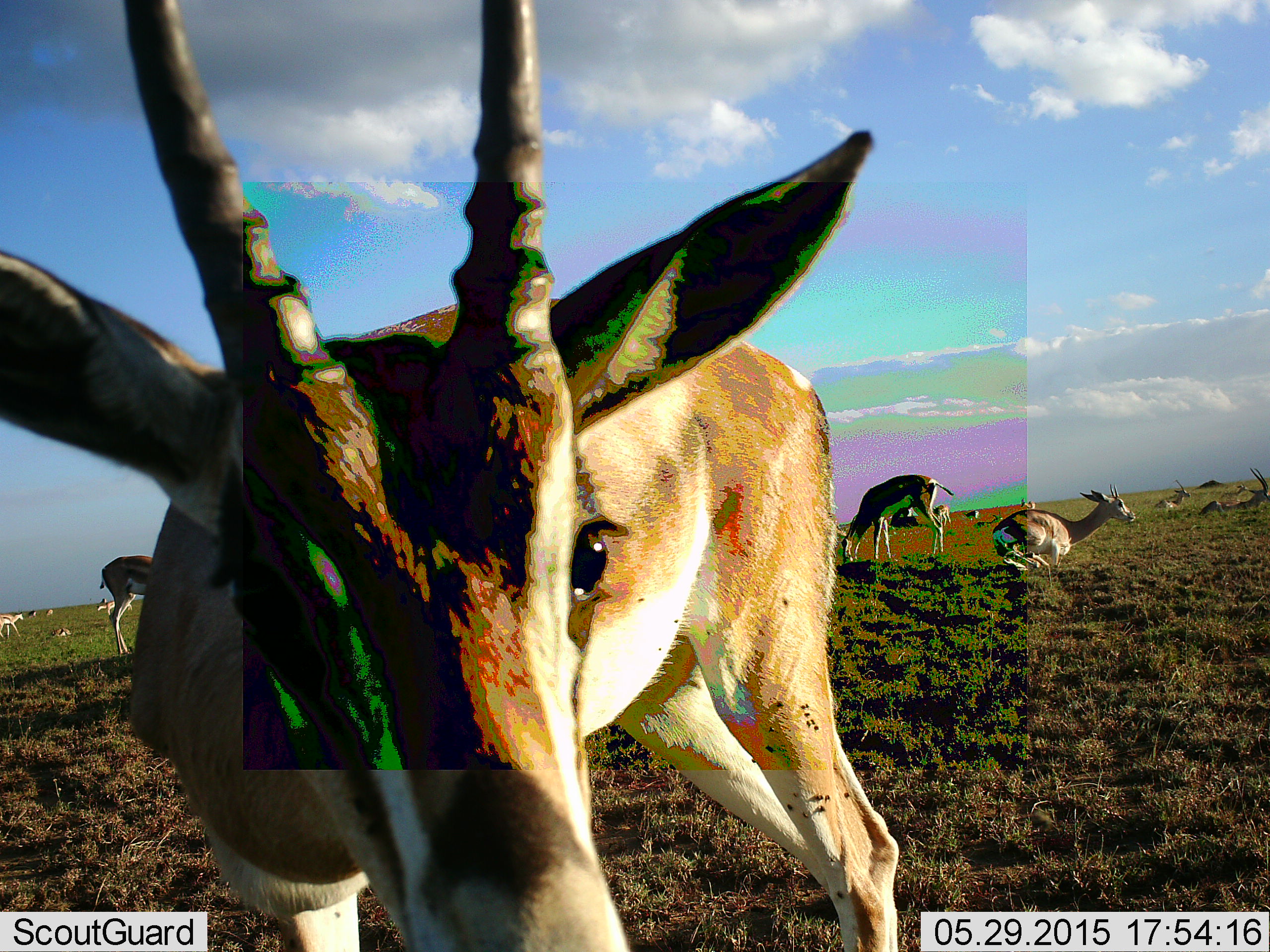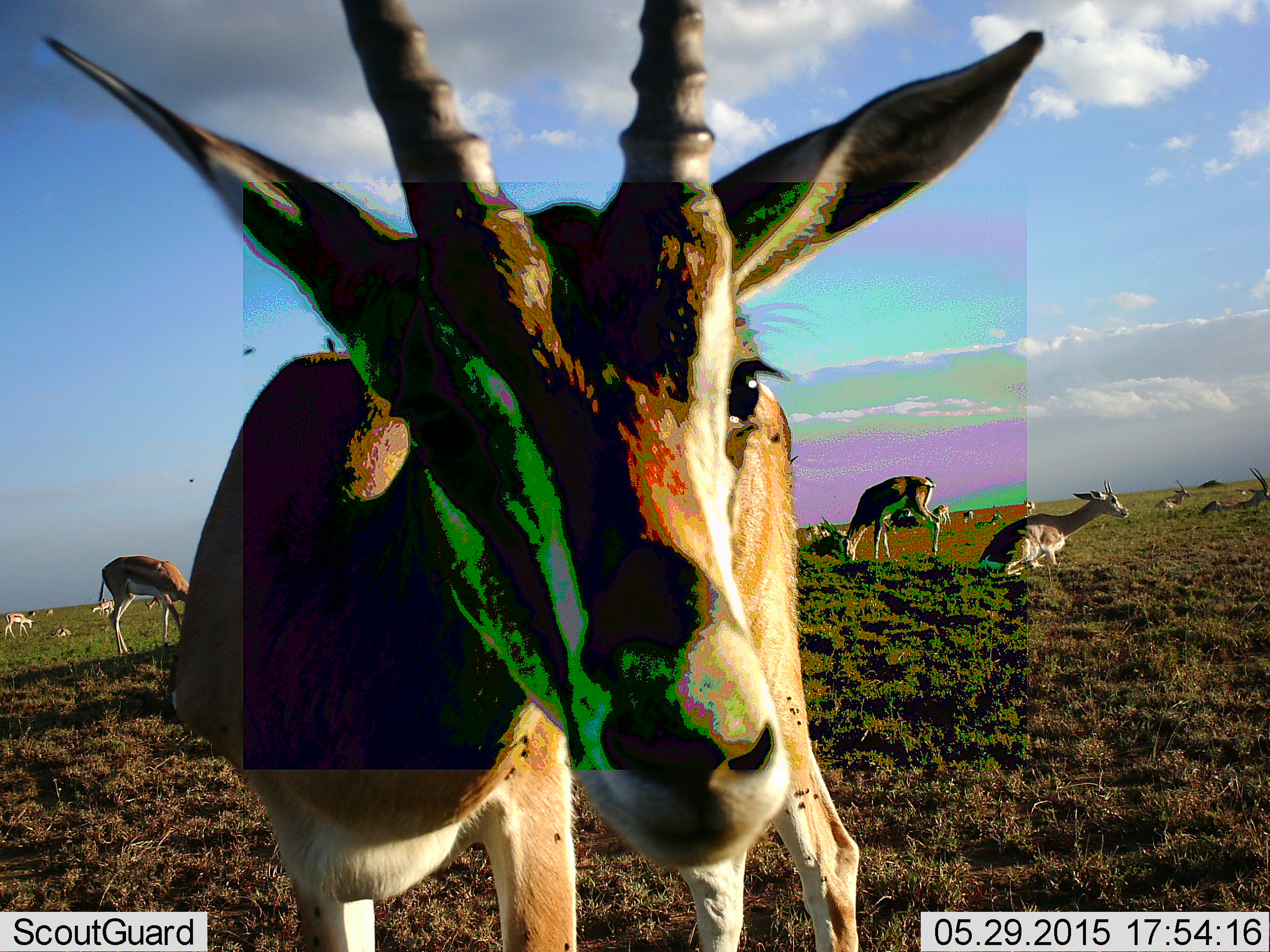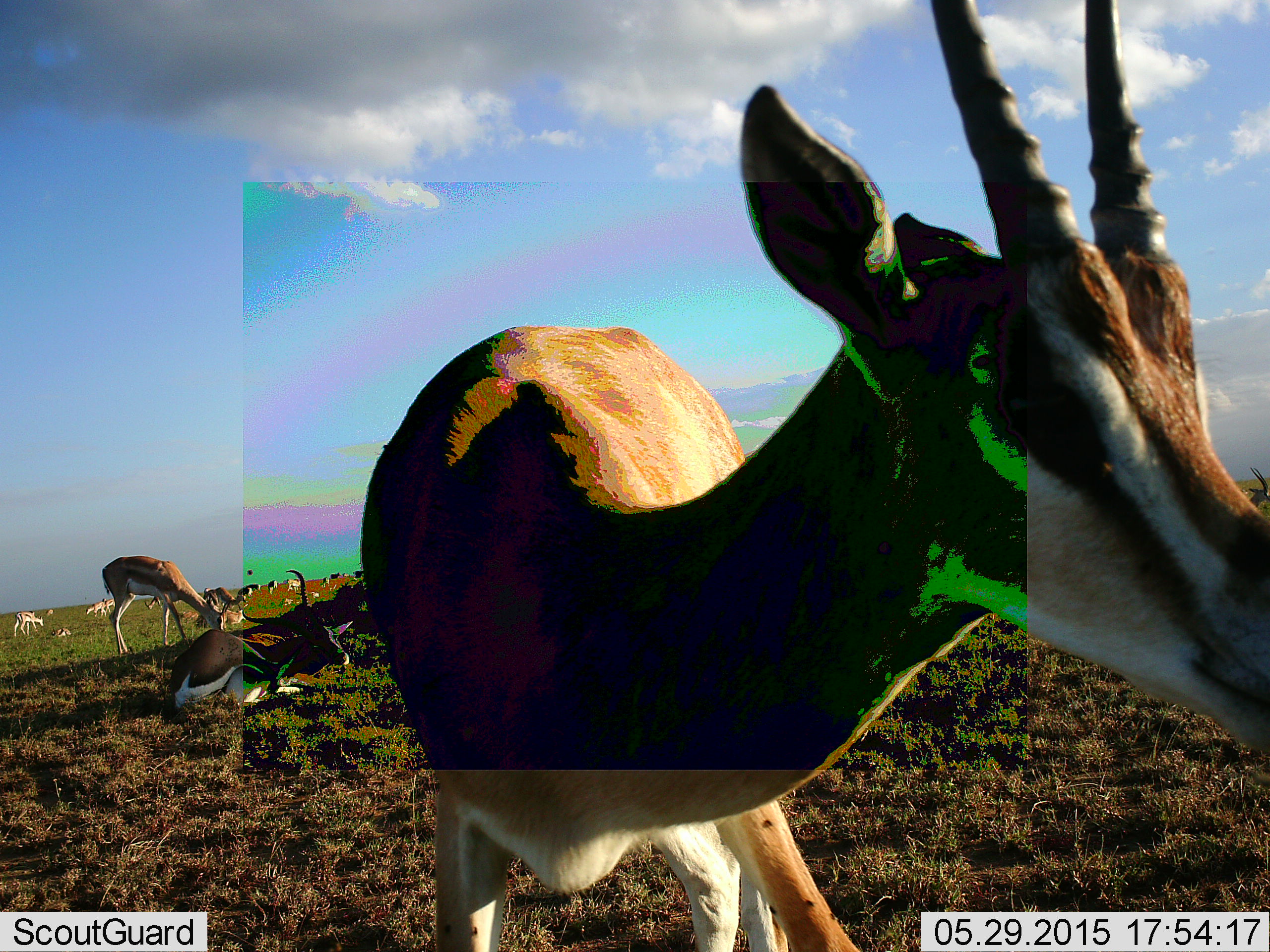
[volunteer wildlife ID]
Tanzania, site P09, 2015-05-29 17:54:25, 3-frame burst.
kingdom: Animalia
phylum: Chordata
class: Mammalia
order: Artiodactyla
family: Bovidae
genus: Nanger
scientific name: Nanger granti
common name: grant's gazelle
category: gazellegrants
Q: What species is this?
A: Gazellegrants (grant's gazelle) (Nanger granti).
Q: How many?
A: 11-50.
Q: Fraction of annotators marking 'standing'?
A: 80%.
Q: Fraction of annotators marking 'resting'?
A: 90%.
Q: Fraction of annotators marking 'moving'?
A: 30%.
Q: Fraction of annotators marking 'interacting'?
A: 30%.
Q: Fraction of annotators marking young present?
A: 0%.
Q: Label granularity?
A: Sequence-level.